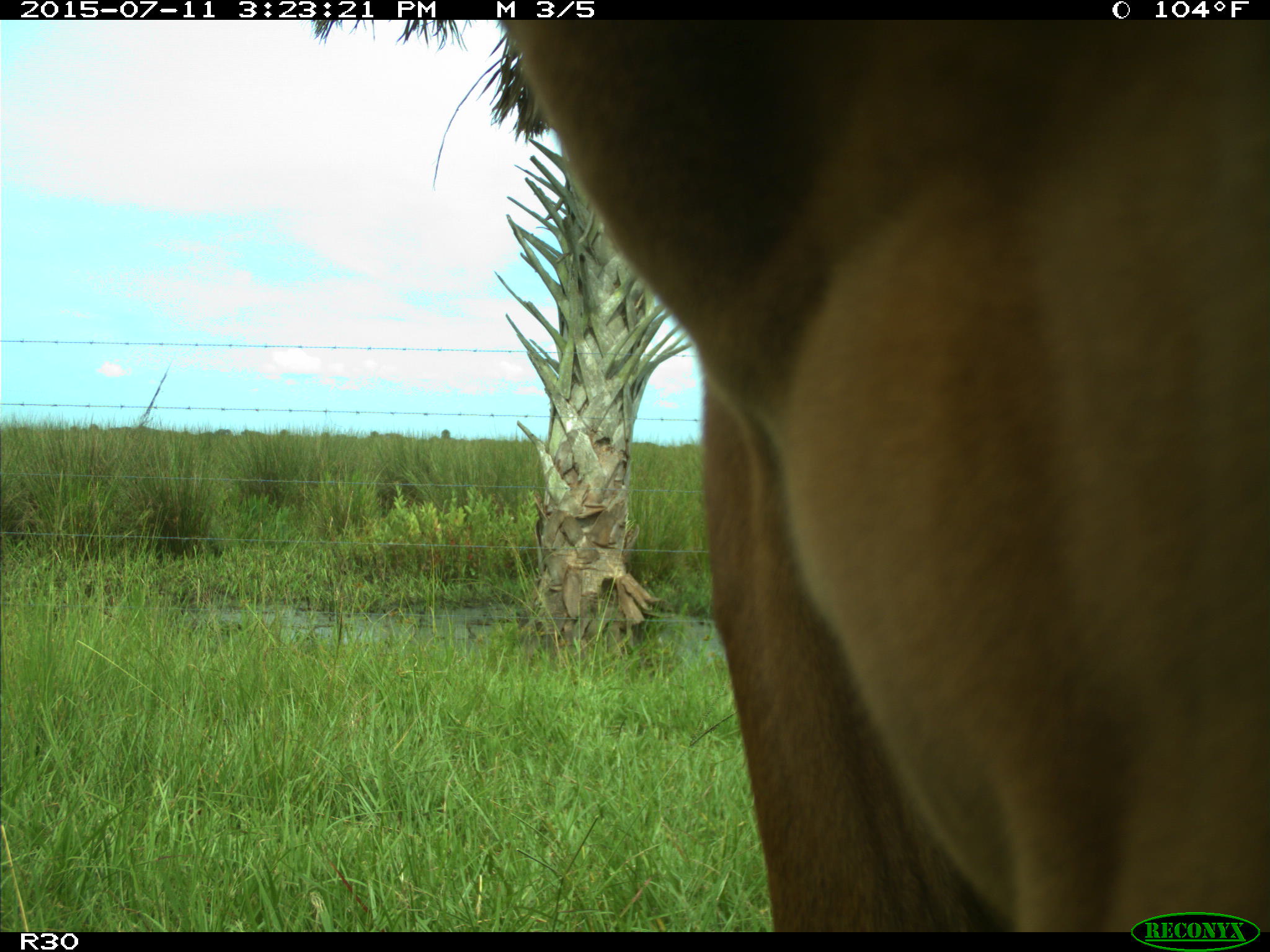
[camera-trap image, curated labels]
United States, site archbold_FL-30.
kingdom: Animalia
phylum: Chordata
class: Mammalia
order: Artiodactyla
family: Bovidae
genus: Bos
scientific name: Bos taurus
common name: domestic cow